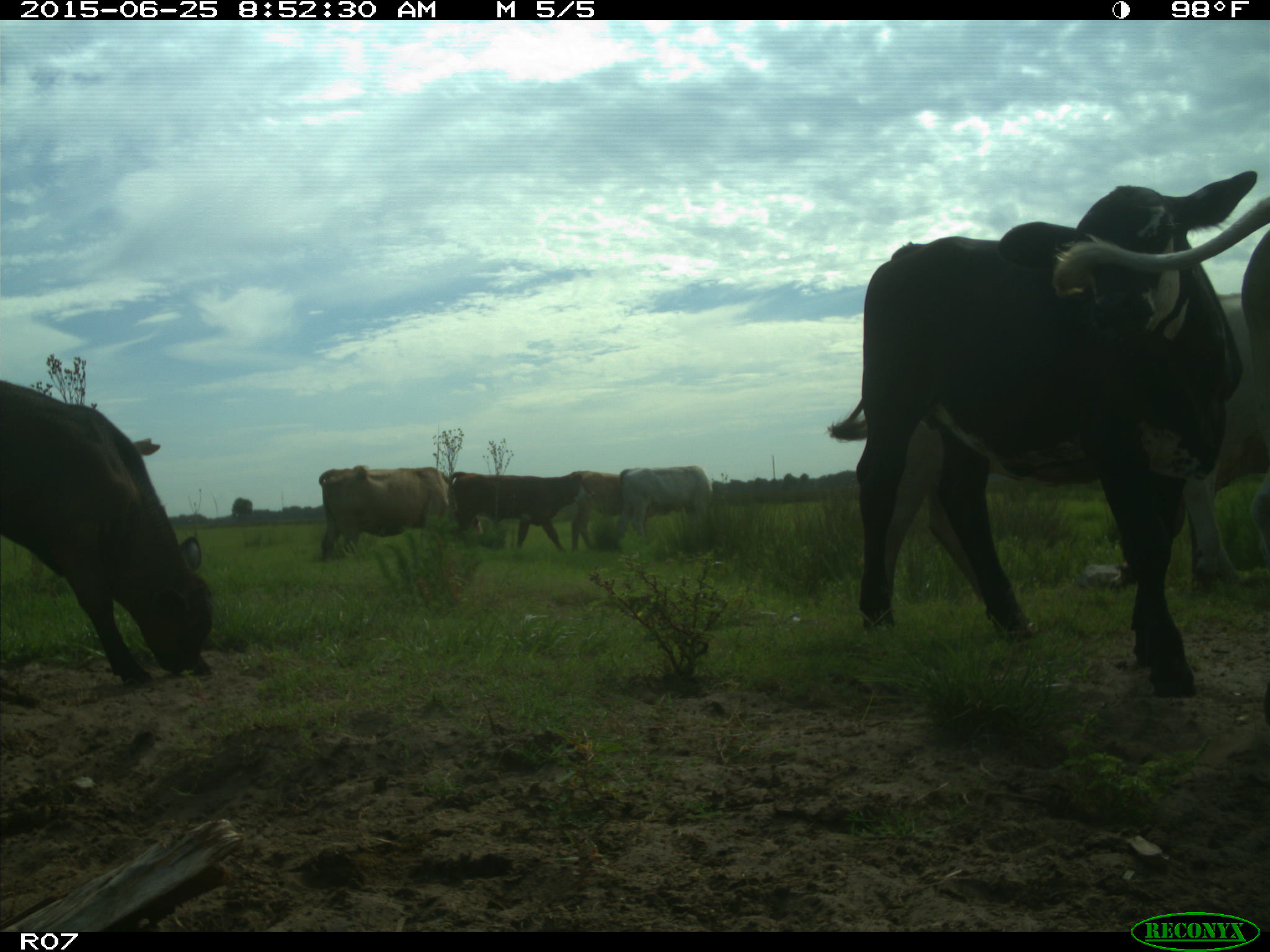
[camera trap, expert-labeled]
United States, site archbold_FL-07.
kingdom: Animalia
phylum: Chordata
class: Mammalia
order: Artiodactyla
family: Bovidae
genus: Bos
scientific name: Bos taurus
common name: domestic cow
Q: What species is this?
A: Bos taurus (domestic cow).